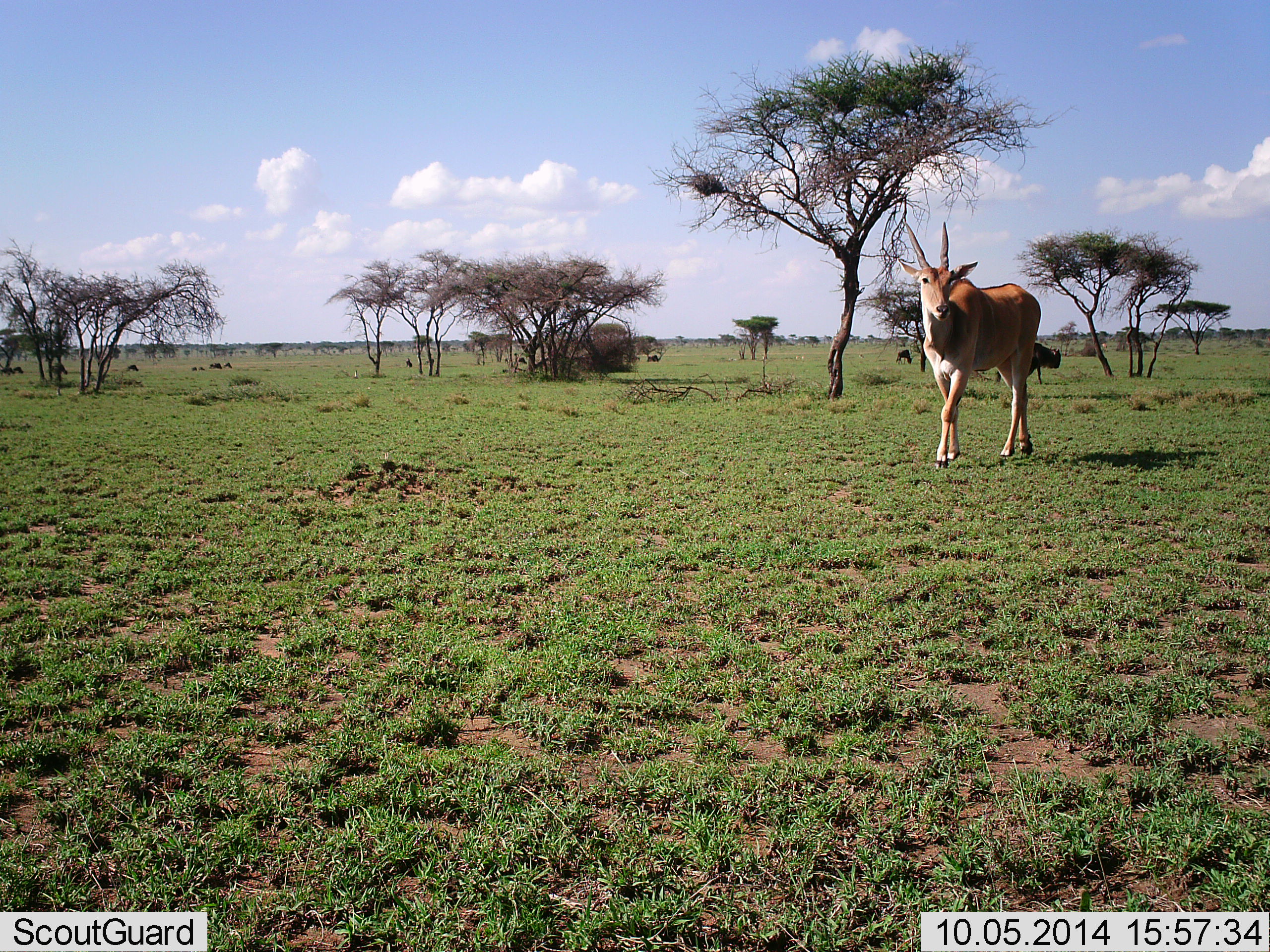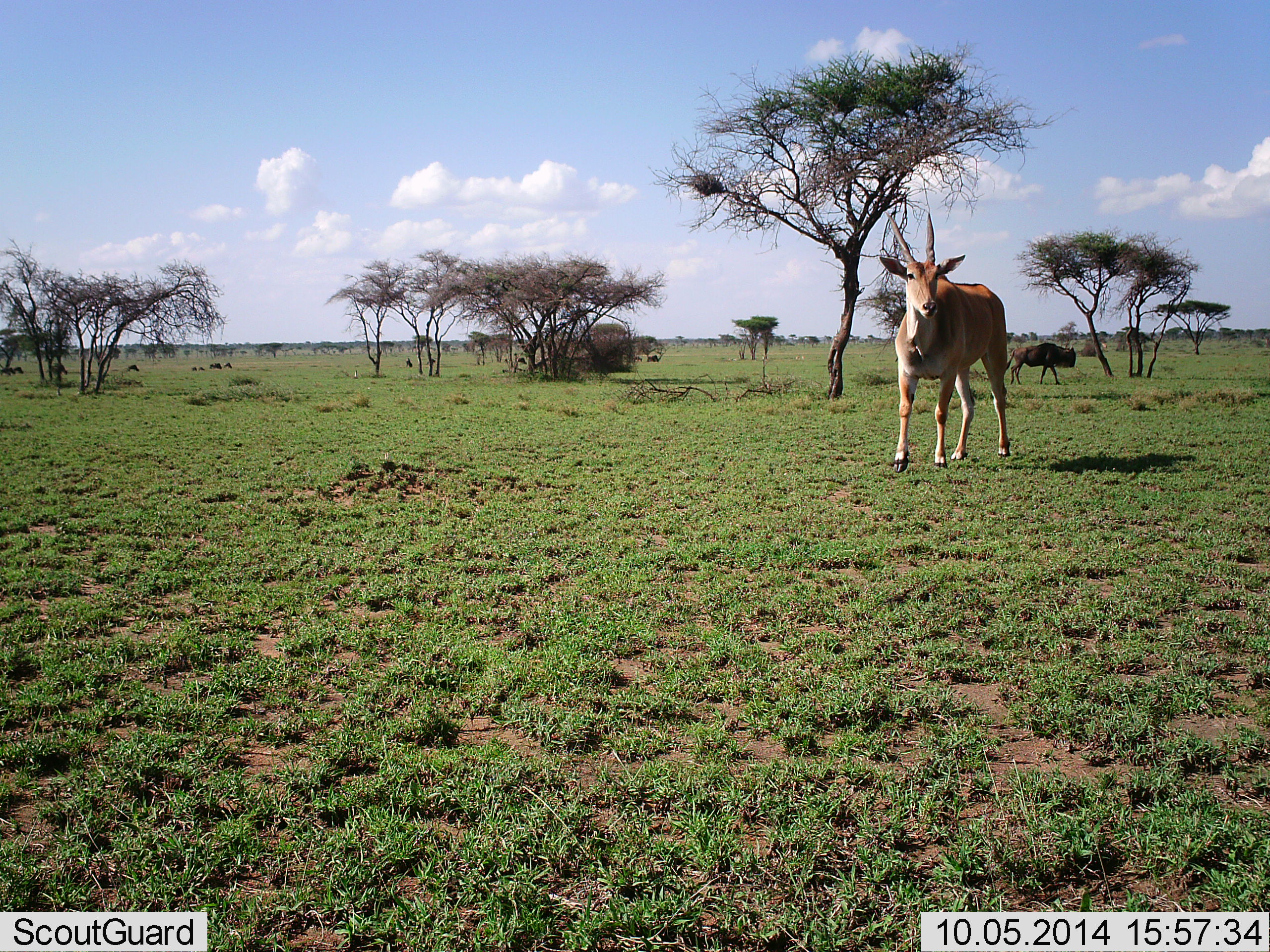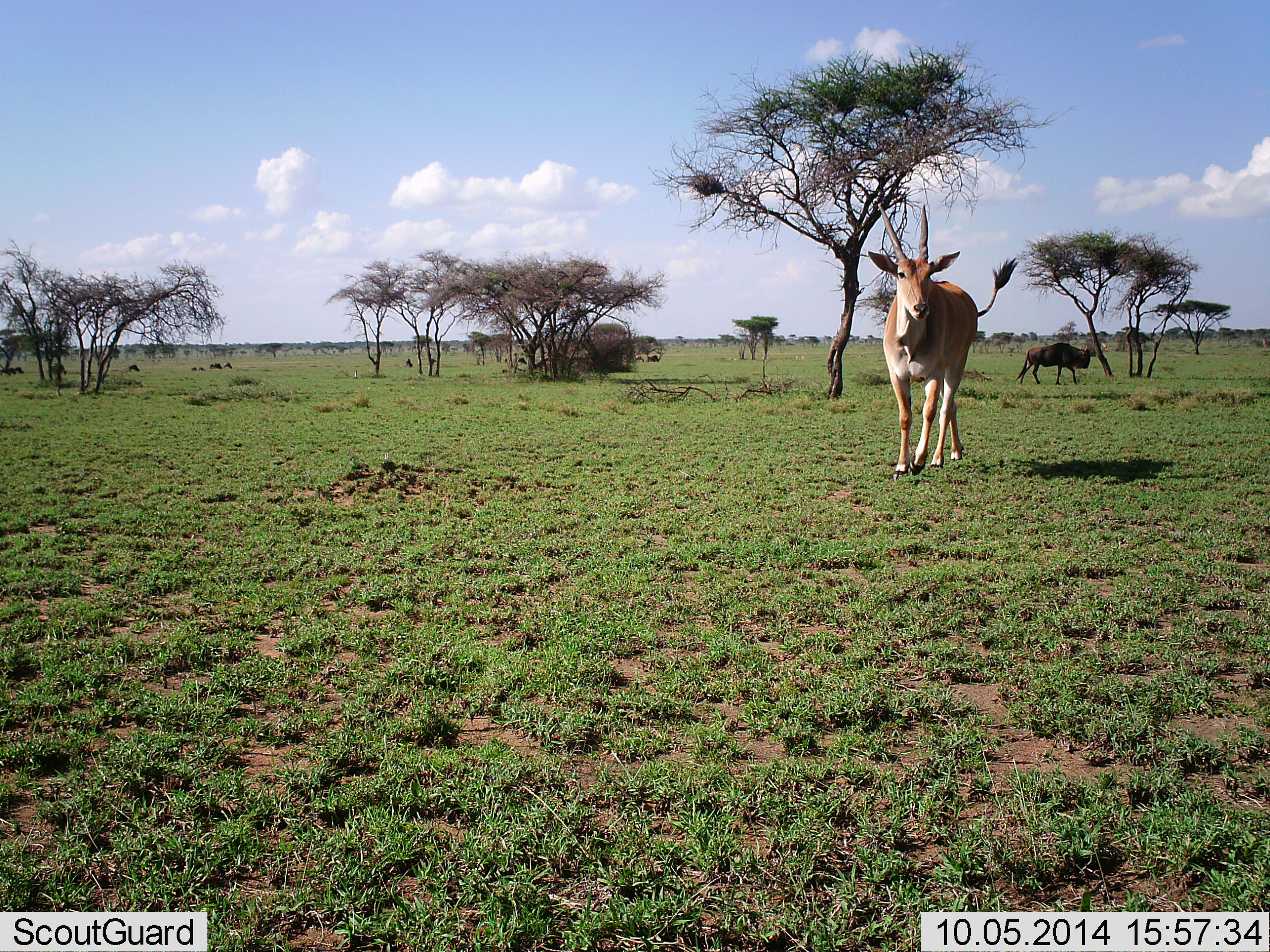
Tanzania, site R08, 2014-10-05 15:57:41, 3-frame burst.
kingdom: Animalia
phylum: Chordata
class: Mammalia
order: Artiodactyla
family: Bovidae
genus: Tragelaphus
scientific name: Tragelaphus oryx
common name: eland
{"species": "eland (Tragelaphus oryx)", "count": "1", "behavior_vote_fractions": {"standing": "27%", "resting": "0%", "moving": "73%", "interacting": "0%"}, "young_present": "0%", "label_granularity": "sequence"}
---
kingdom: Animalia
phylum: Chordata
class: Mammalia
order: Artiodactyla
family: Bovidae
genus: Connochaetes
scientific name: Connochaetes taurinus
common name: blue wildebeest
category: wildebeest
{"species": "wildebeest (blue wildebeest) (Connochaetes taurinus)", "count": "1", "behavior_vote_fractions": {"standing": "17%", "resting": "0%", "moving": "92%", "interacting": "0%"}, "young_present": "0%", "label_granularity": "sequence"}